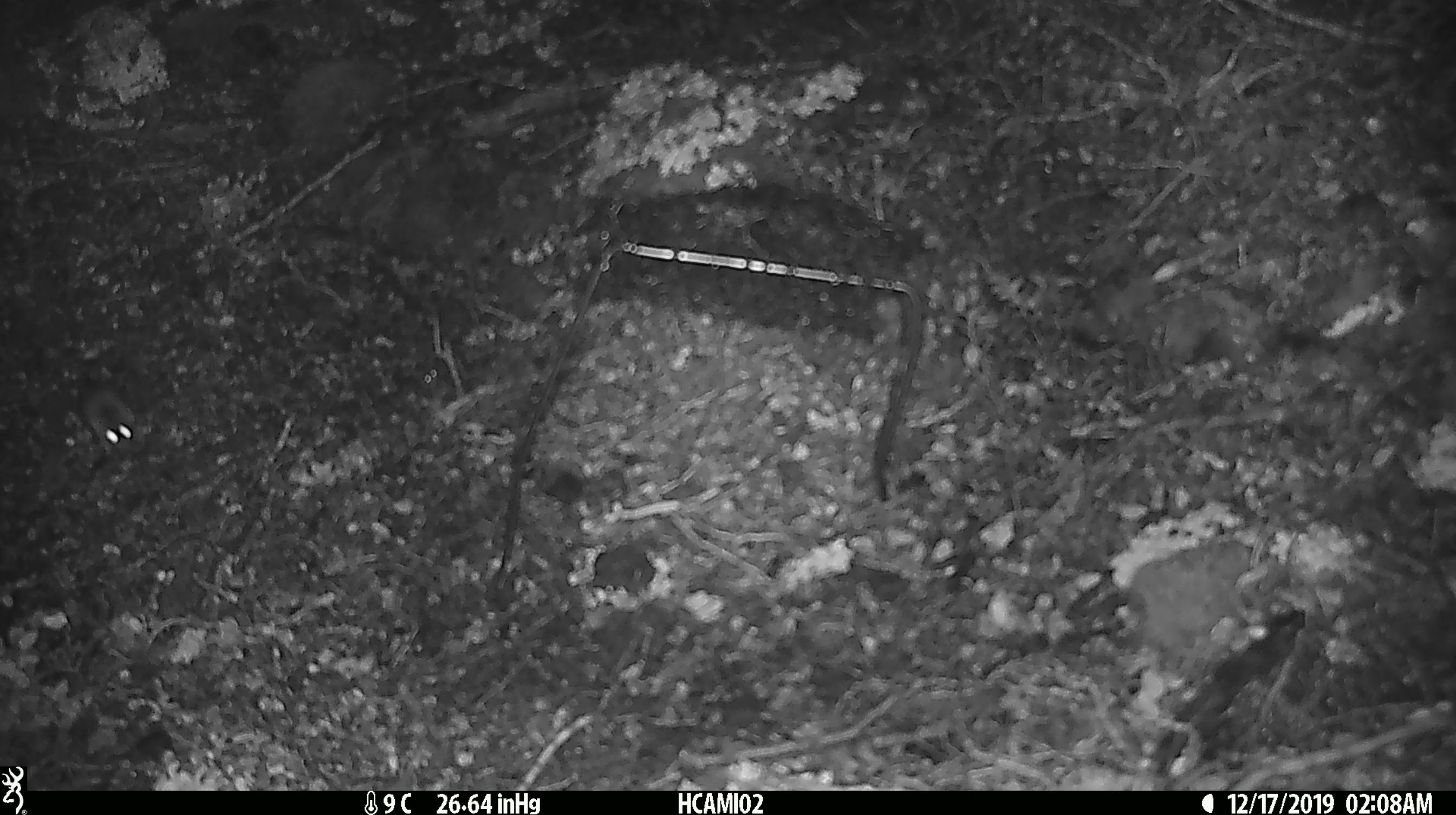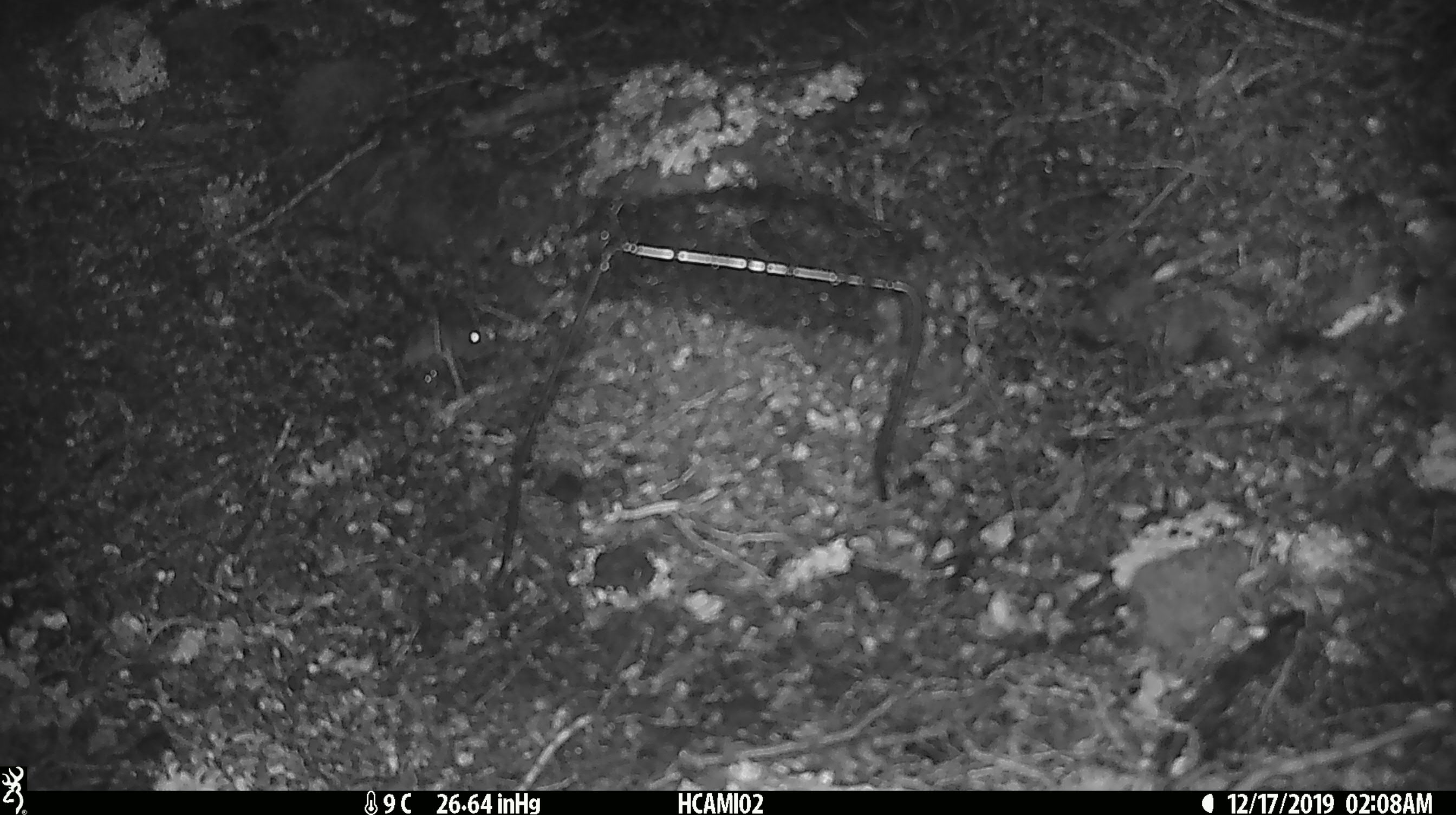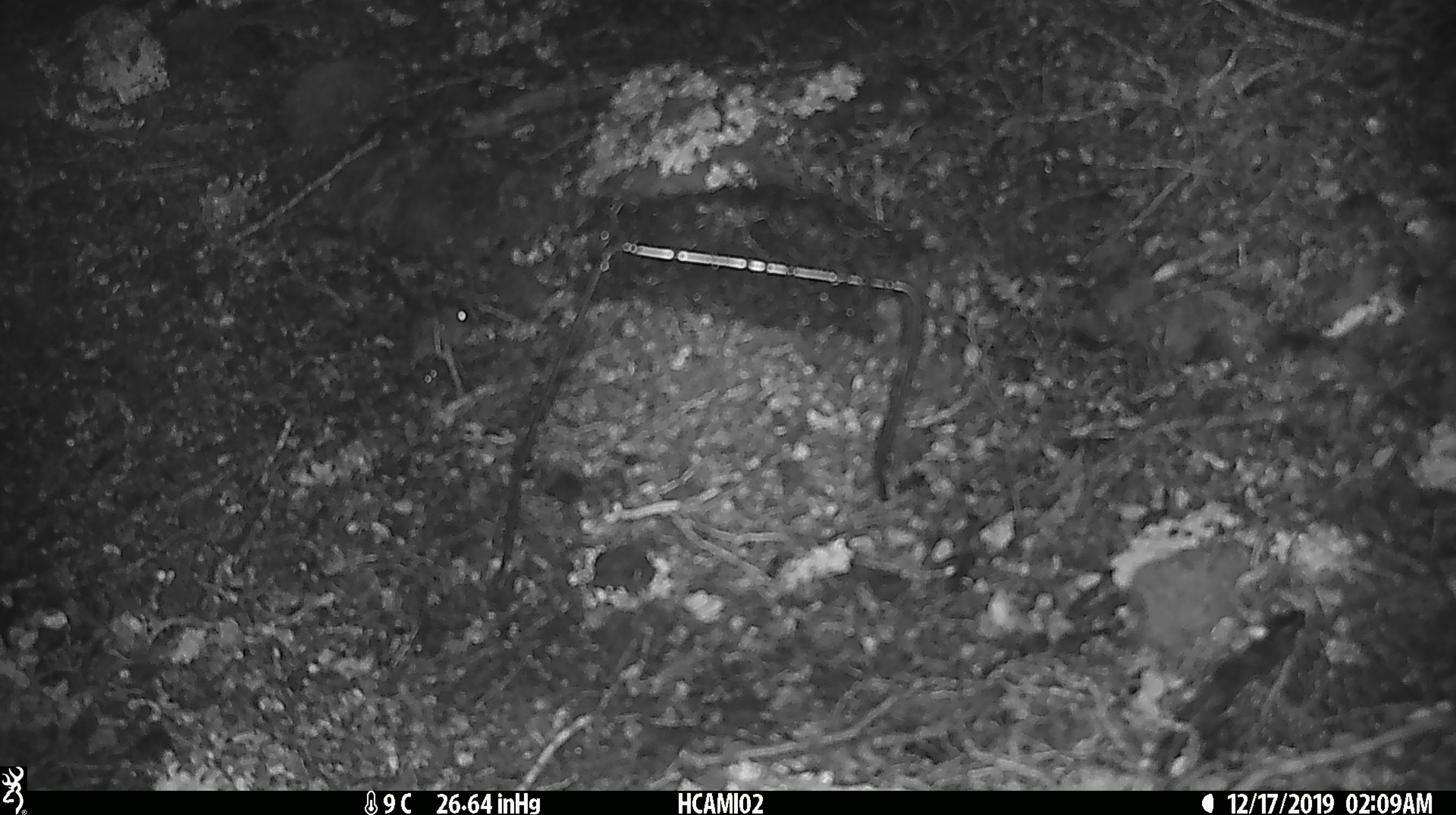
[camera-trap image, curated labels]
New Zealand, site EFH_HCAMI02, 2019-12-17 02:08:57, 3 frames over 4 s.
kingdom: Animalia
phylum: Chordata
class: Mammalia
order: Rodentia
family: Muridae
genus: Mus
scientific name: Mus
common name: mouse